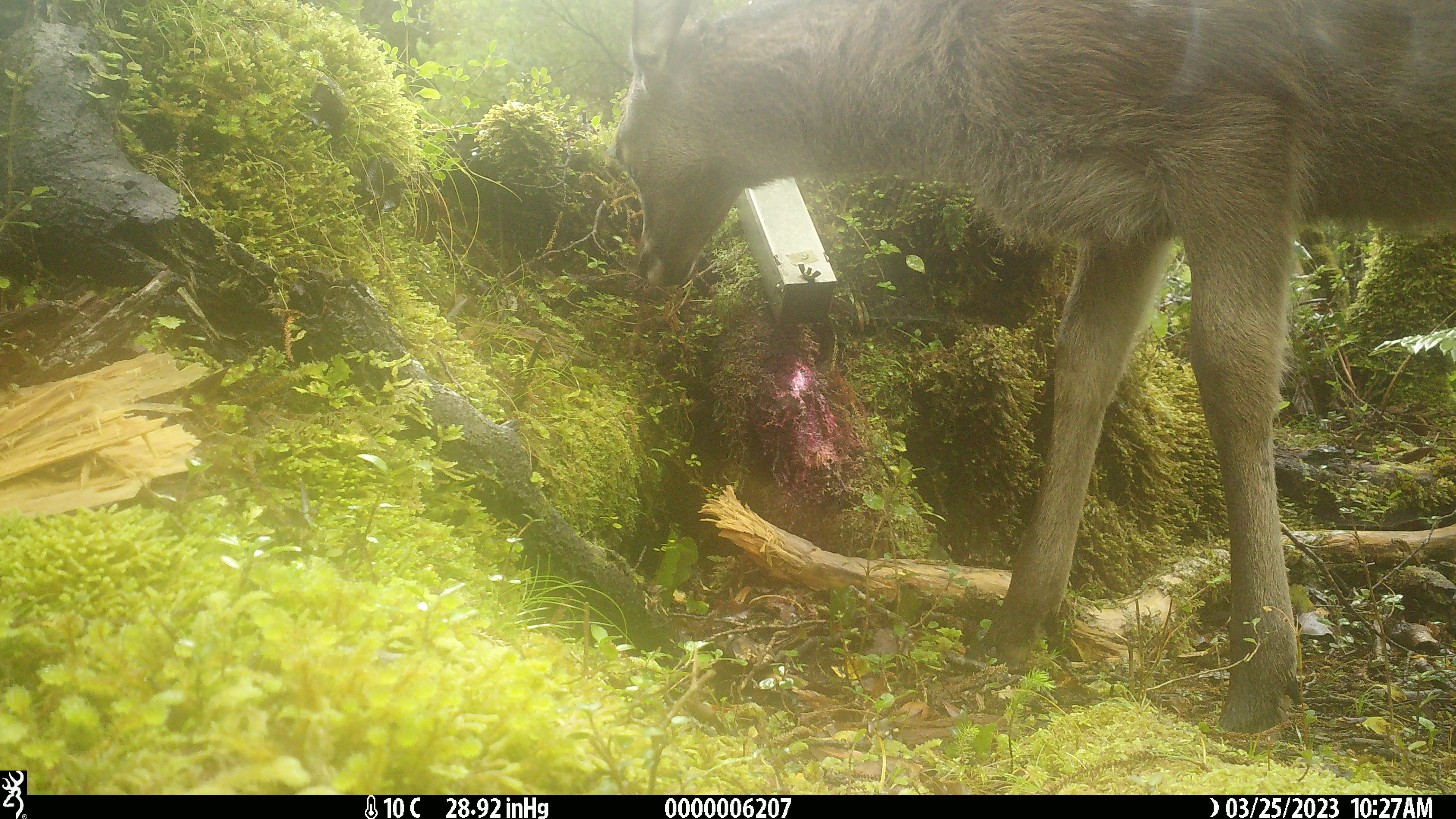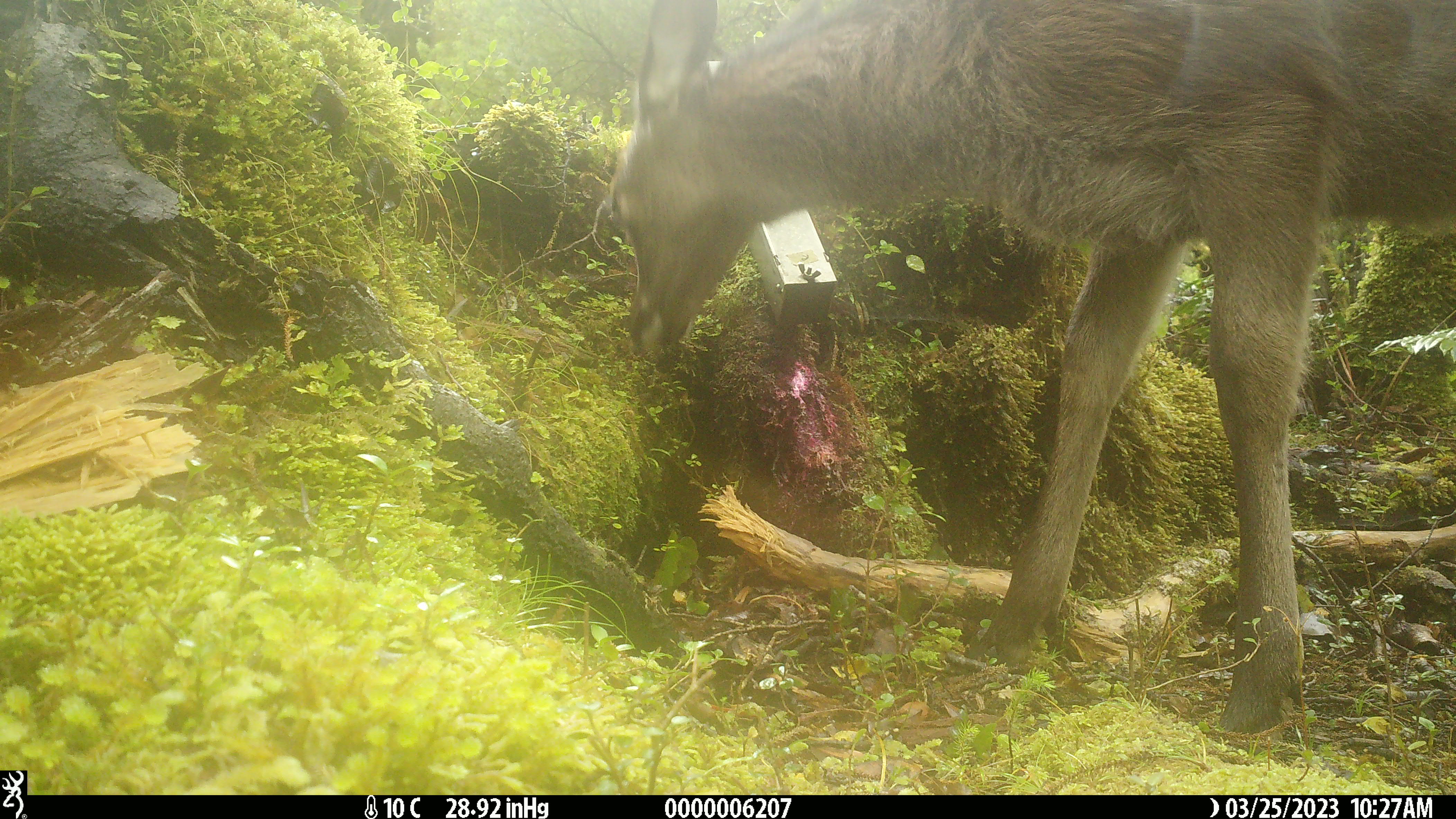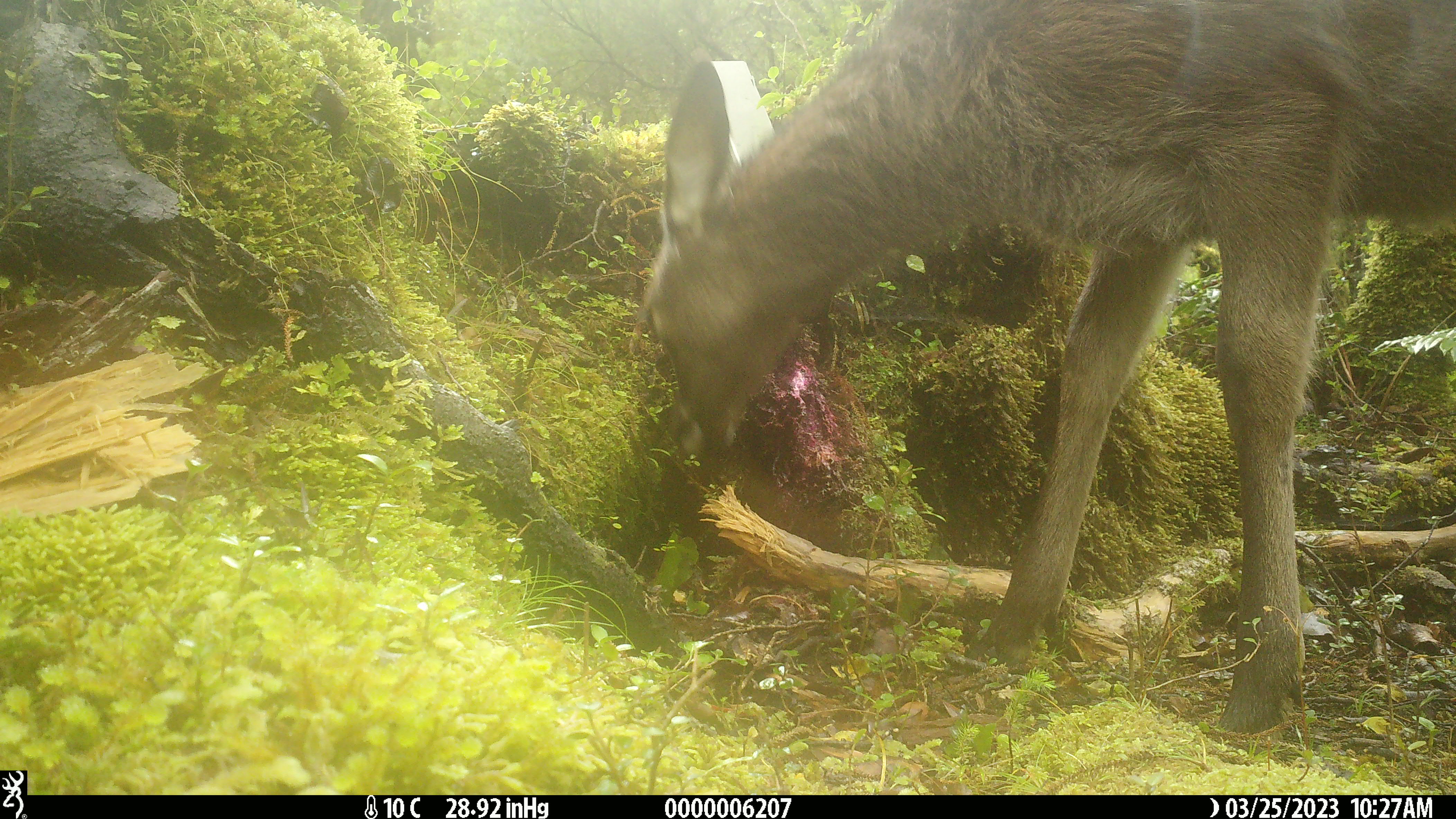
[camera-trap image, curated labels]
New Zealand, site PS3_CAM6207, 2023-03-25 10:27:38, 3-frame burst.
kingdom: Animalia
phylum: Chordata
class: Mammalia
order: Artiodactyla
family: Cervidae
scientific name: Cervidae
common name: deer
Deer (Cervidae).